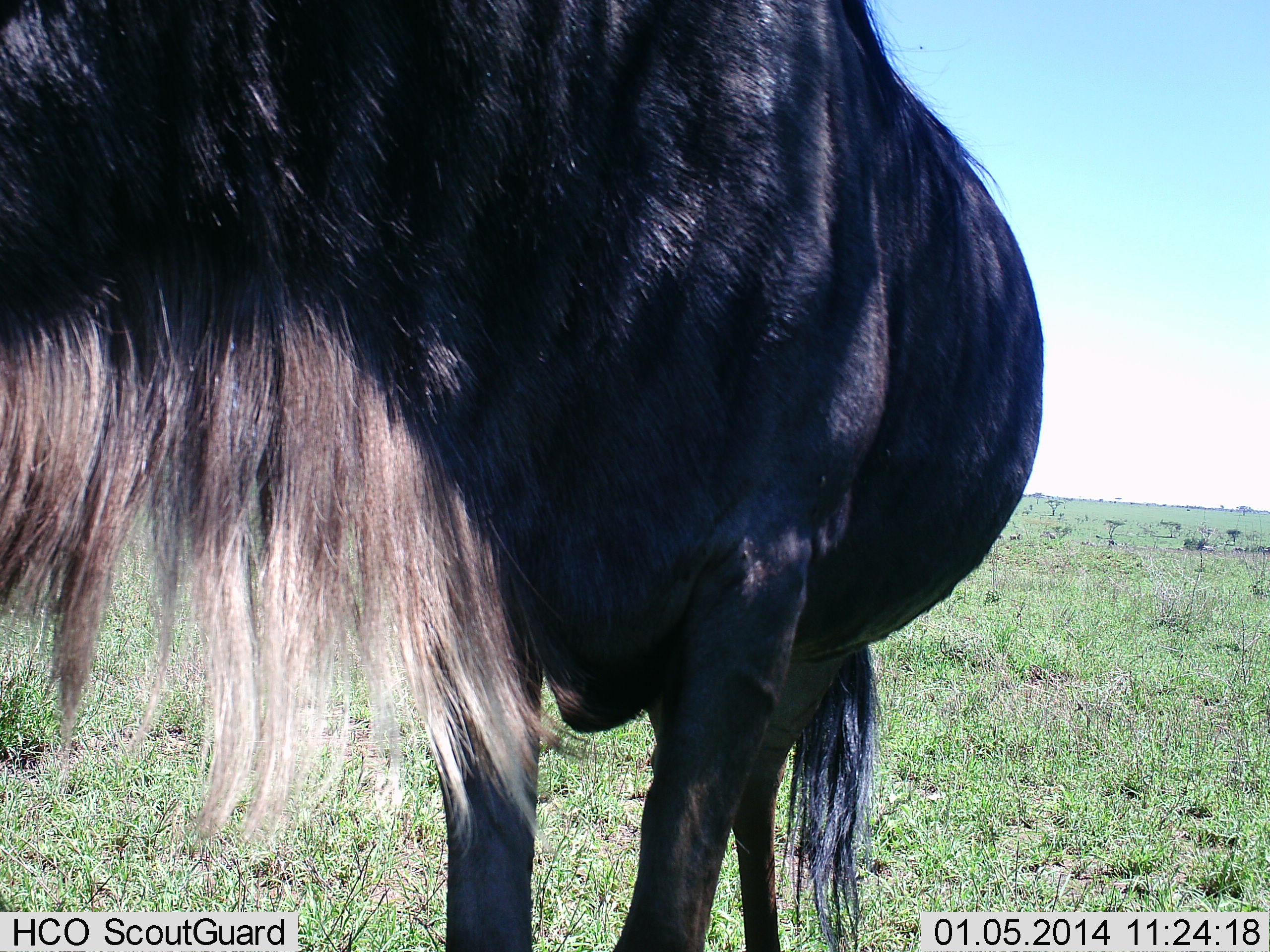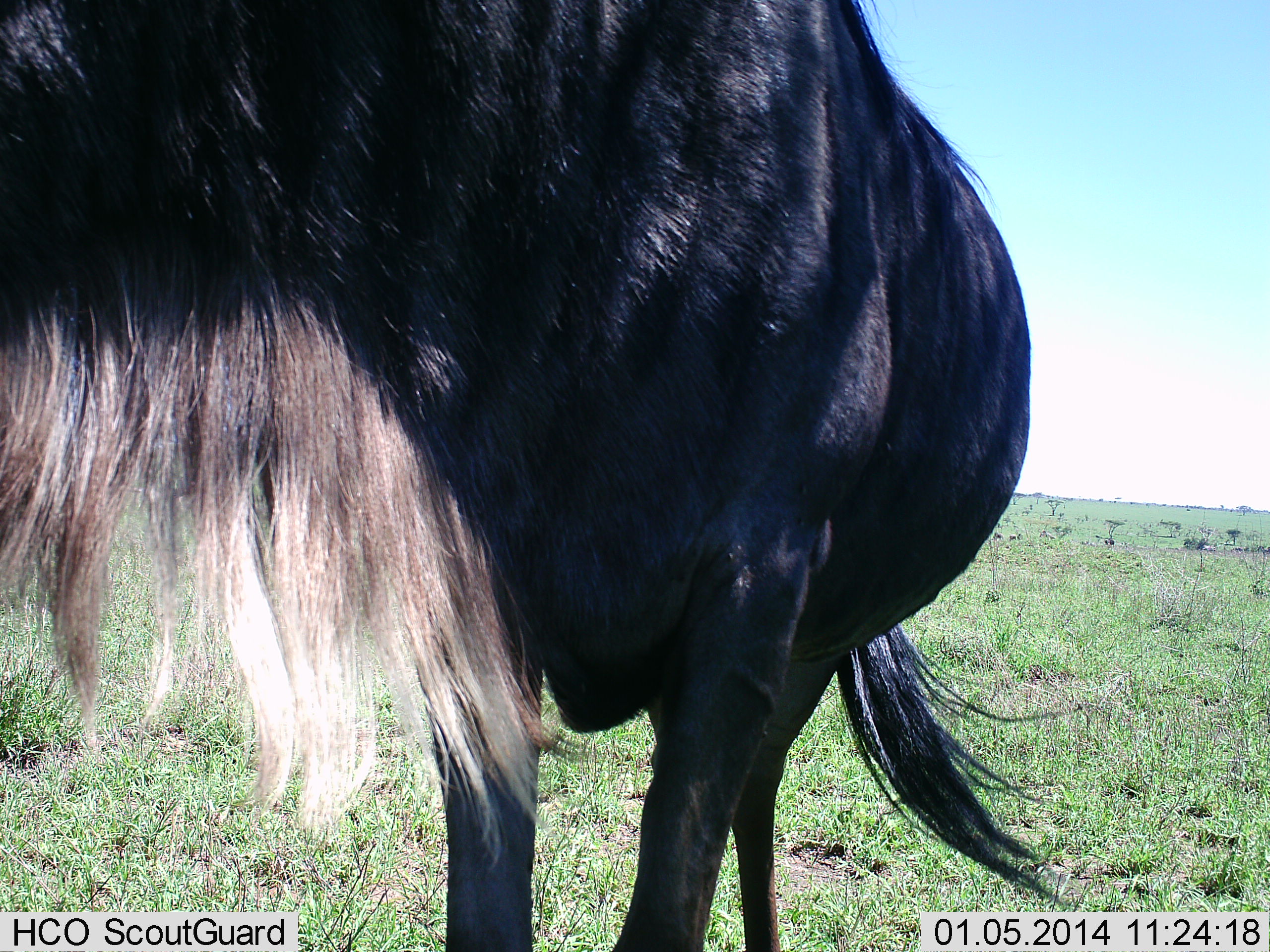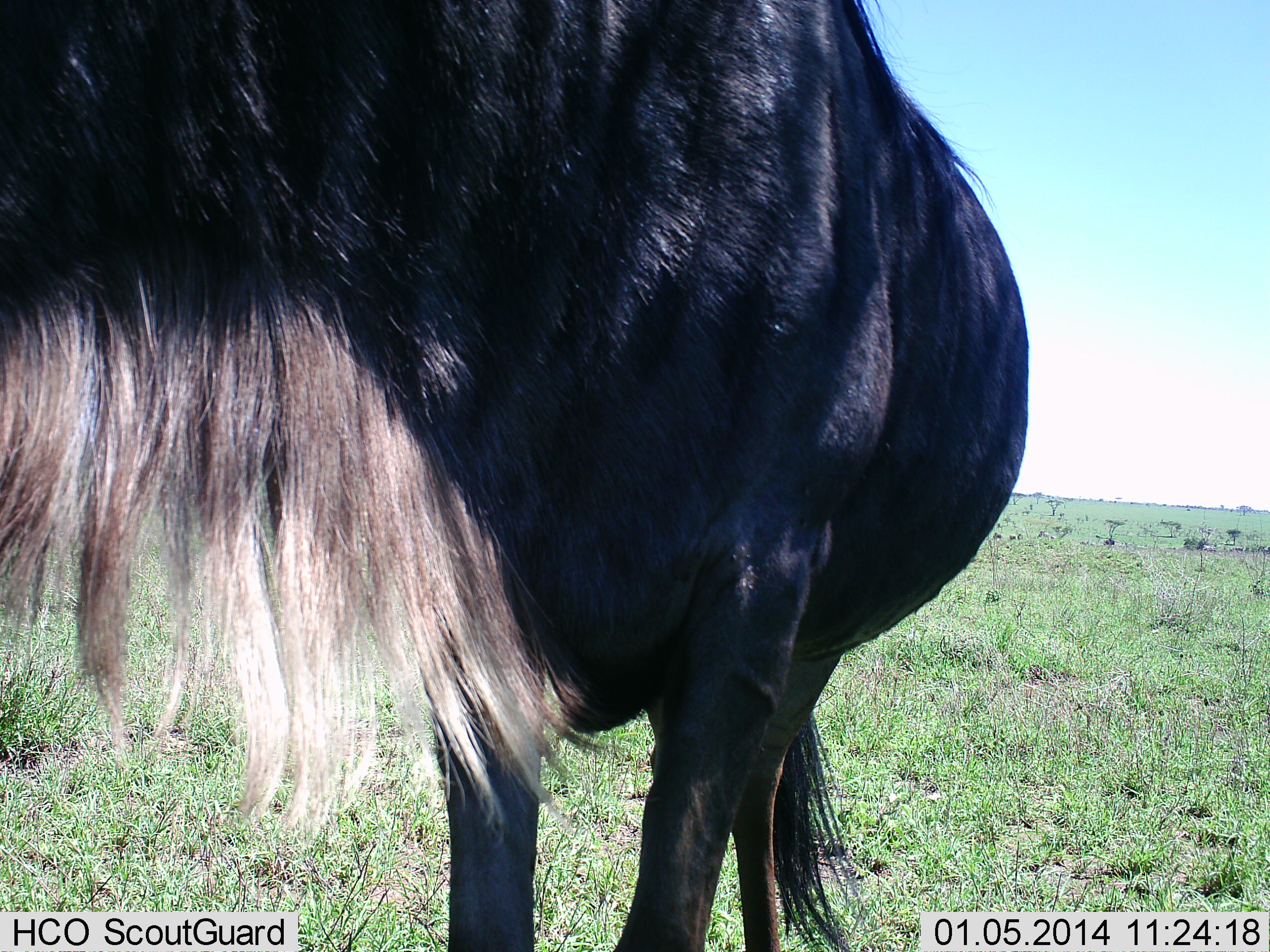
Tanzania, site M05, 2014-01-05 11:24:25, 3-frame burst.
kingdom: Animalia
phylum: Chordata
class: Mammalia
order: Artiodactyla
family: Bovidae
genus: Connochaetes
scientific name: Connochaetes taurinus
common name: blue wildebeest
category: wildebeest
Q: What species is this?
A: Wildebeest (blue wildebeest) (Connochaetes taurinus).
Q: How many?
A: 1.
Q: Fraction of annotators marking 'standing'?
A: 100%.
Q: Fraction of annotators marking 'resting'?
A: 0%.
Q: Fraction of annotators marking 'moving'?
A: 10%.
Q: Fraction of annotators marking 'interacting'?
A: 0%.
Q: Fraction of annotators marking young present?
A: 0%.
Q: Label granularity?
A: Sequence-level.